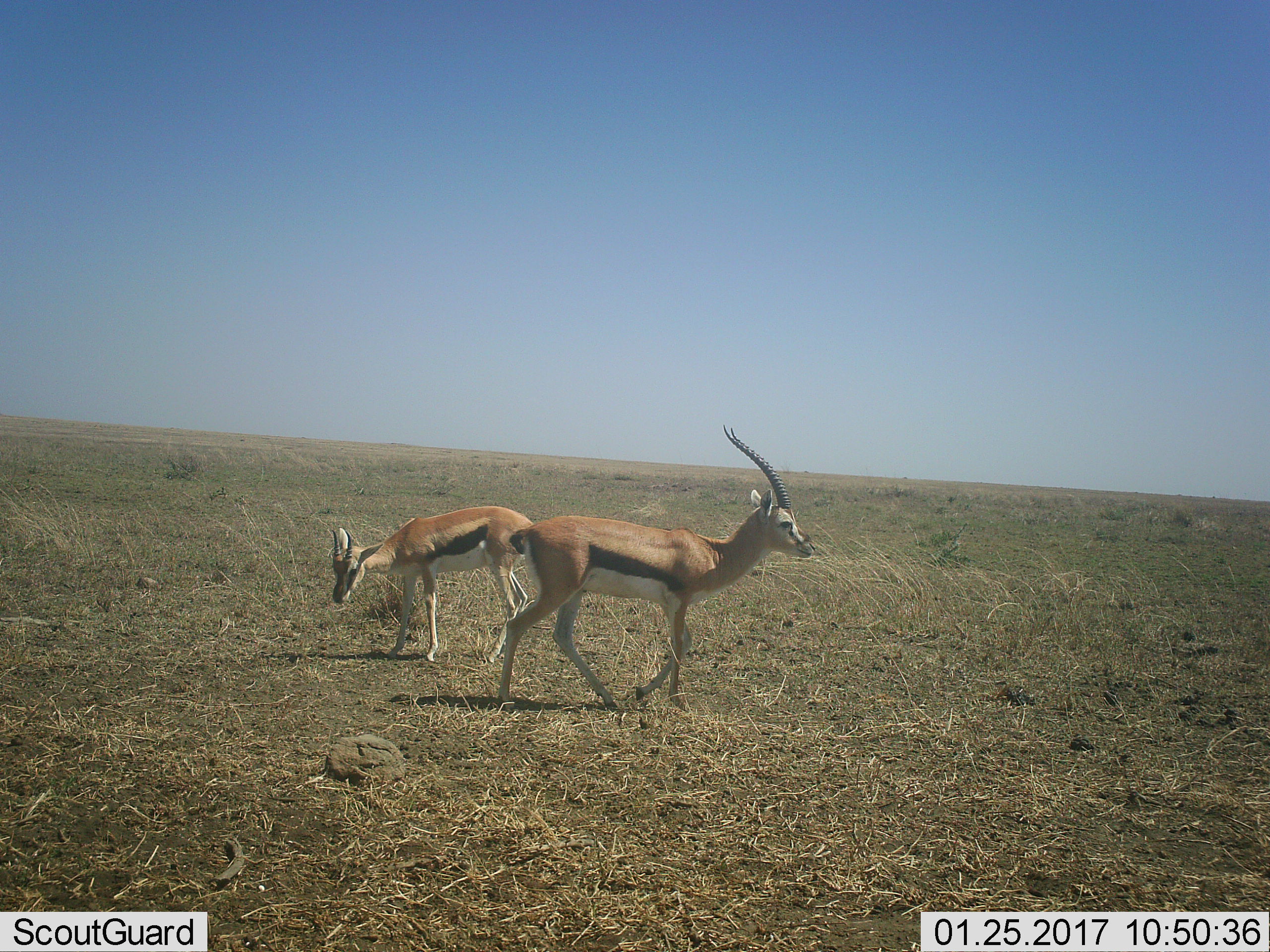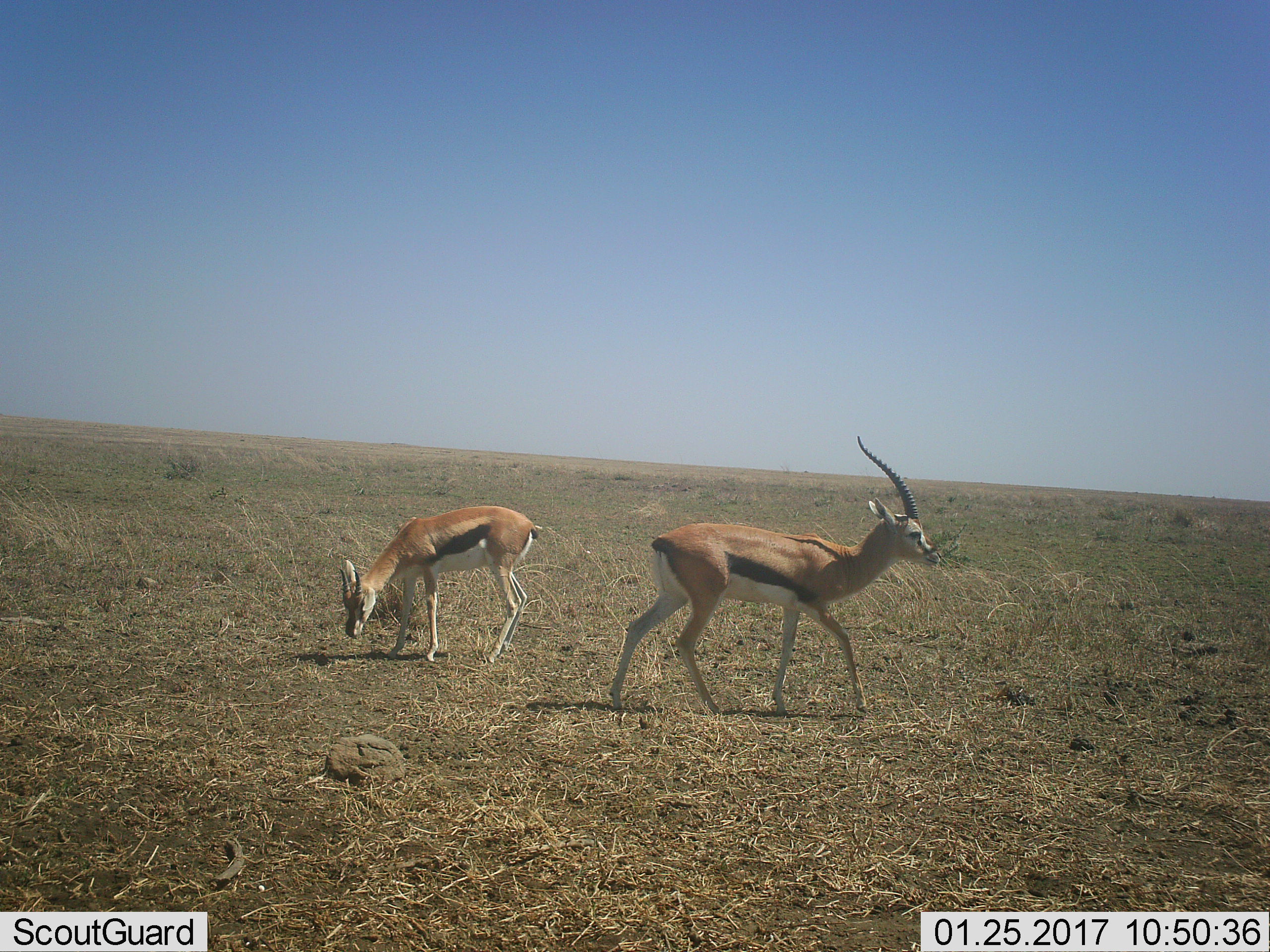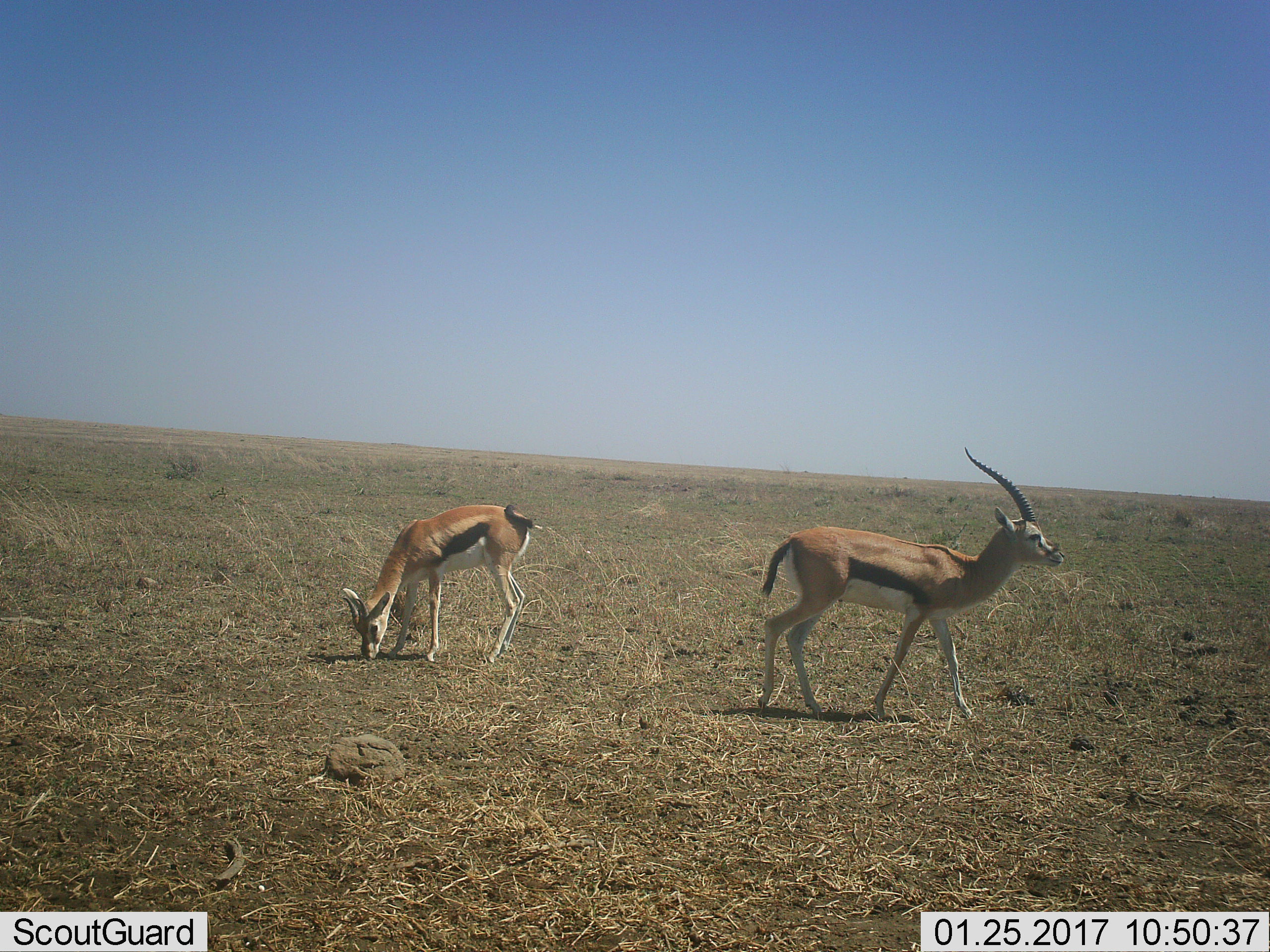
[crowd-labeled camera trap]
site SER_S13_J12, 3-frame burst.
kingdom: Animalia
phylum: Chordata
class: Mammalia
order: Artiodactyla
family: Bovidae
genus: Eudorcas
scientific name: Eudorcas thomsonii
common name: thomson's gazelle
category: gazellethomsons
Gazellethomsons (thomson's gazelle) (Eudorcas thomsonii), count 2. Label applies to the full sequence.